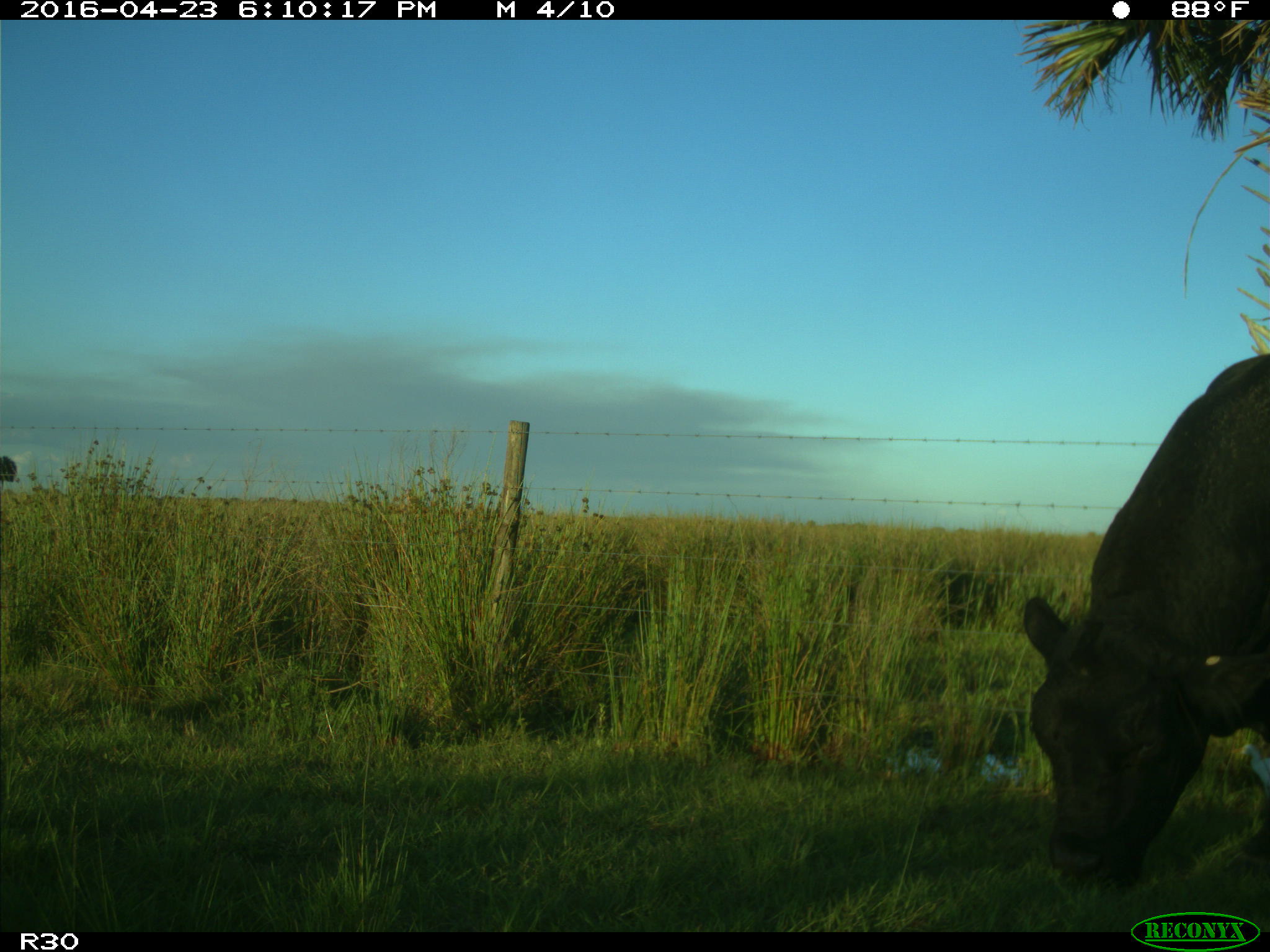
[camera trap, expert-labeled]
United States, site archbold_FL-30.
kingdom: Animalia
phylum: Chordata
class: Mammalia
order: Artiodactyla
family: Bovidae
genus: Bos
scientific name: Bos taurus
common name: domestic cow